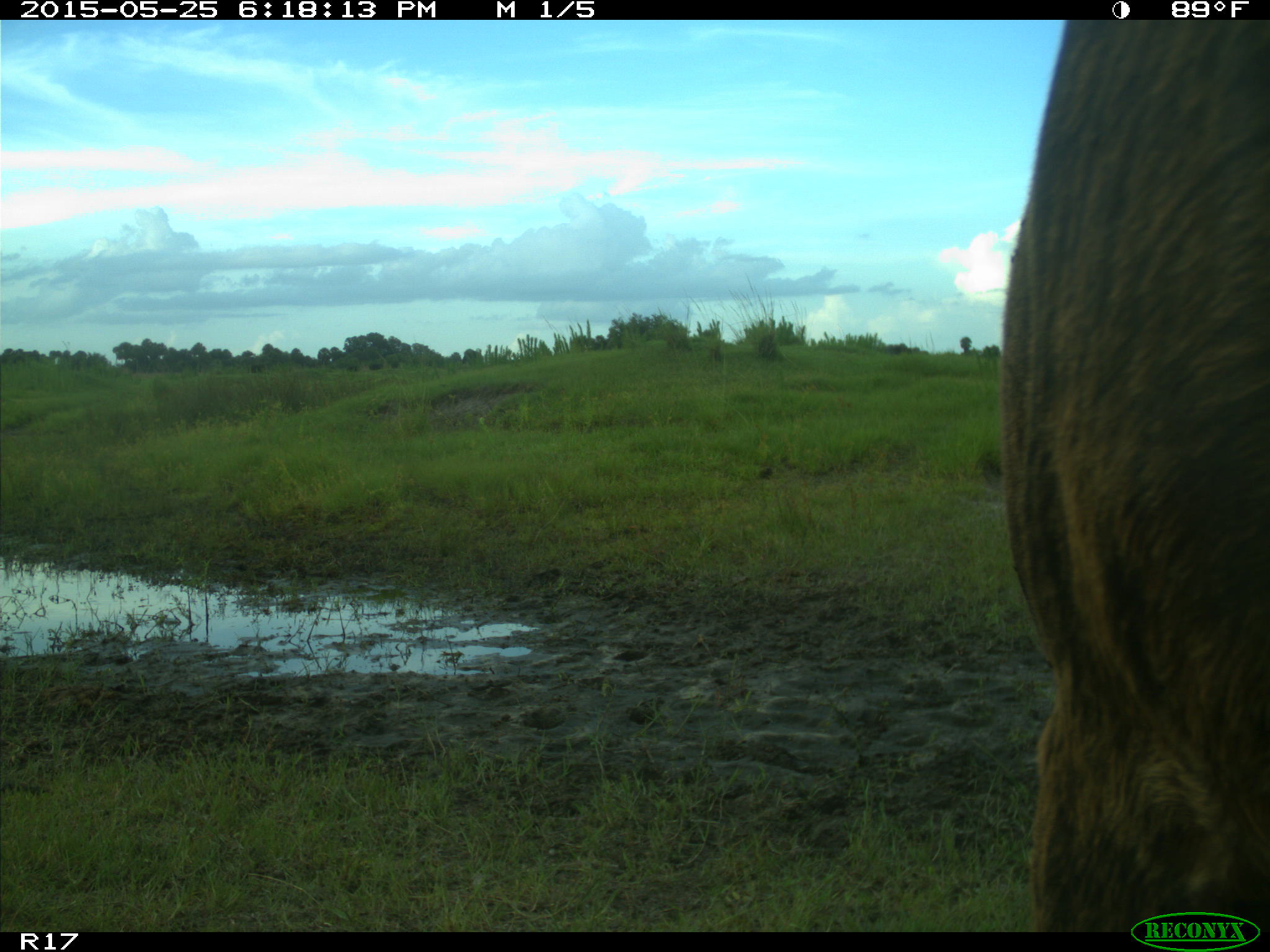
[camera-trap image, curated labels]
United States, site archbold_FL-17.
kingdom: Animalia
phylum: Chordata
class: Mammalia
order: Artiodactyla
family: Bovidae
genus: Bos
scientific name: Bos taurus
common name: domestic cow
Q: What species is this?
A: Bos taurus (domestic cow).